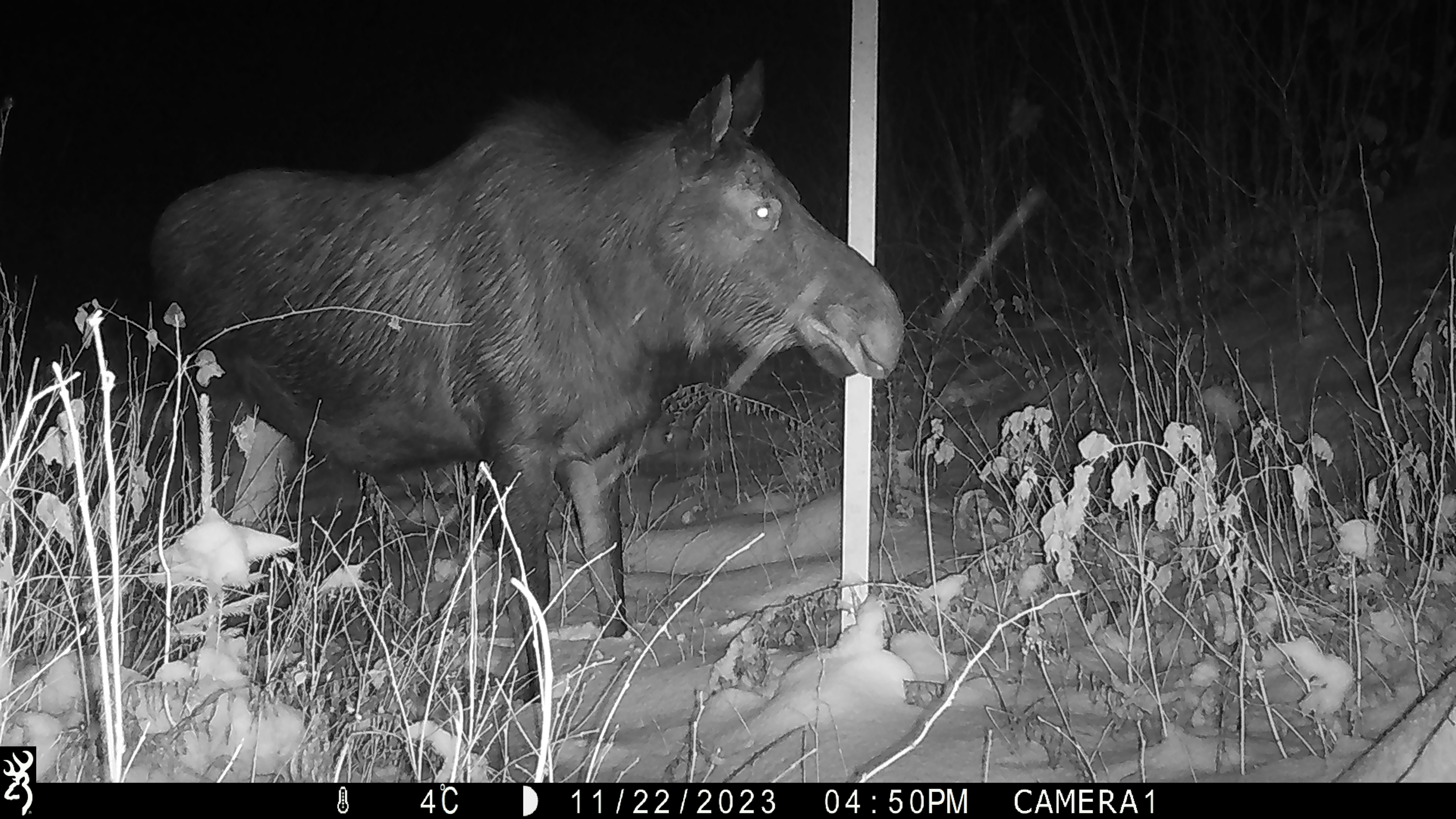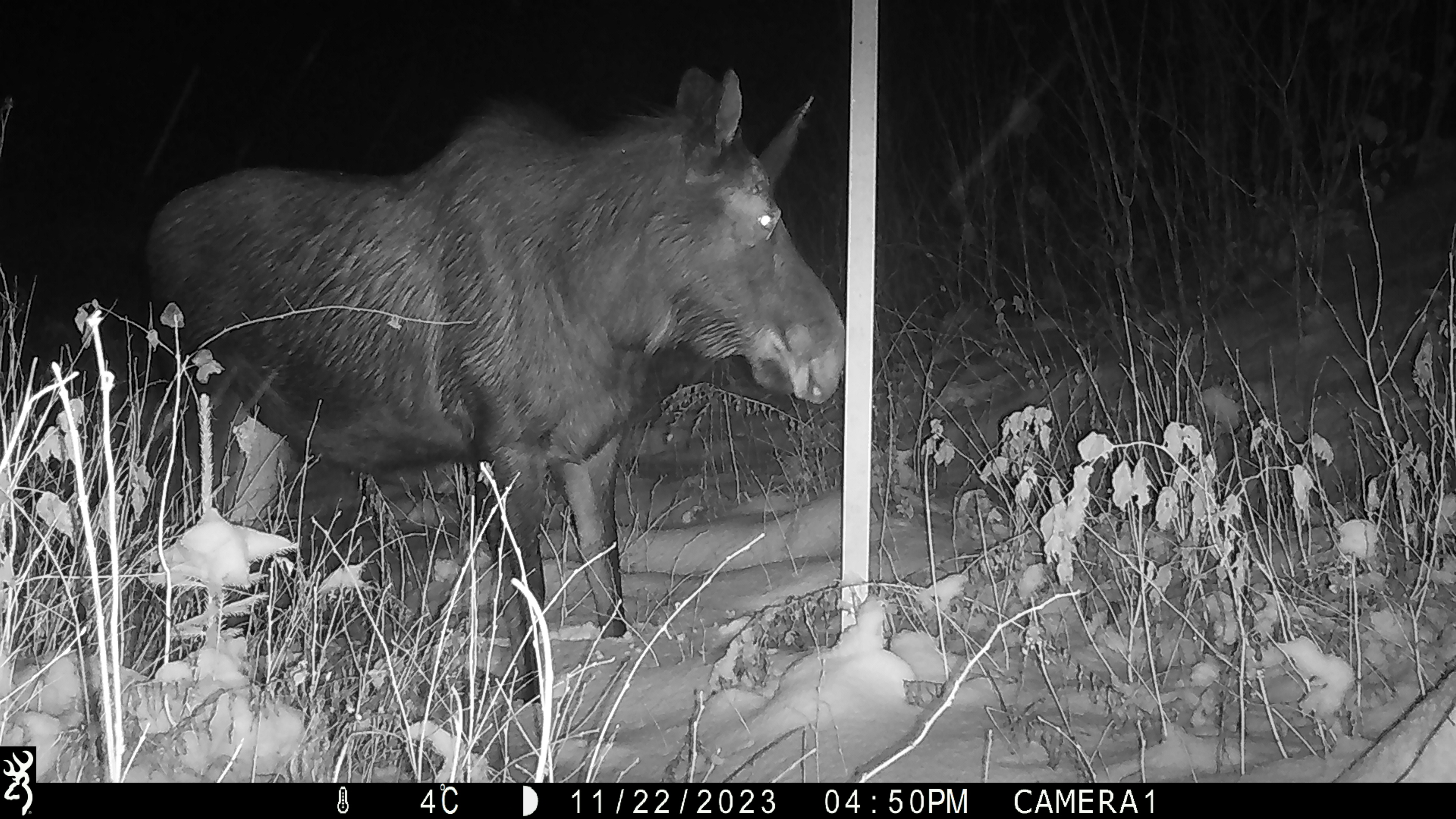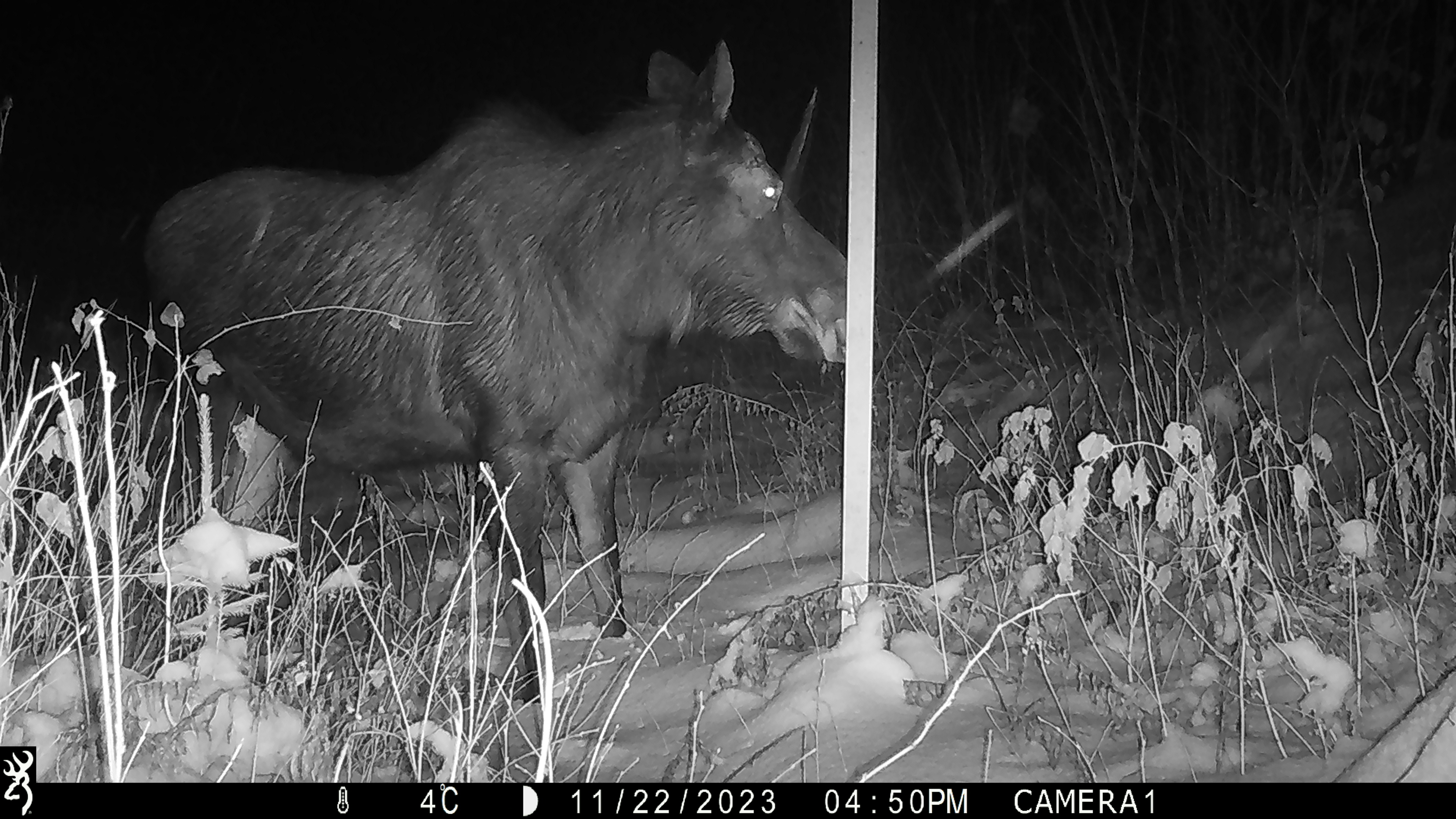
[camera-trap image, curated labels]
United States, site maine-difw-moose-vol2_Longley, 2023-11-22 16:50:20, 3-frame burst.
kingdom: Animalia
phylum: Chordata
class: Mammalia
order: Artiodactyla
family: Cervidae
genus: Alces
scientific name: Alces alces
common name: moose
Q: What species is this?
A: Moose (Alces alces).